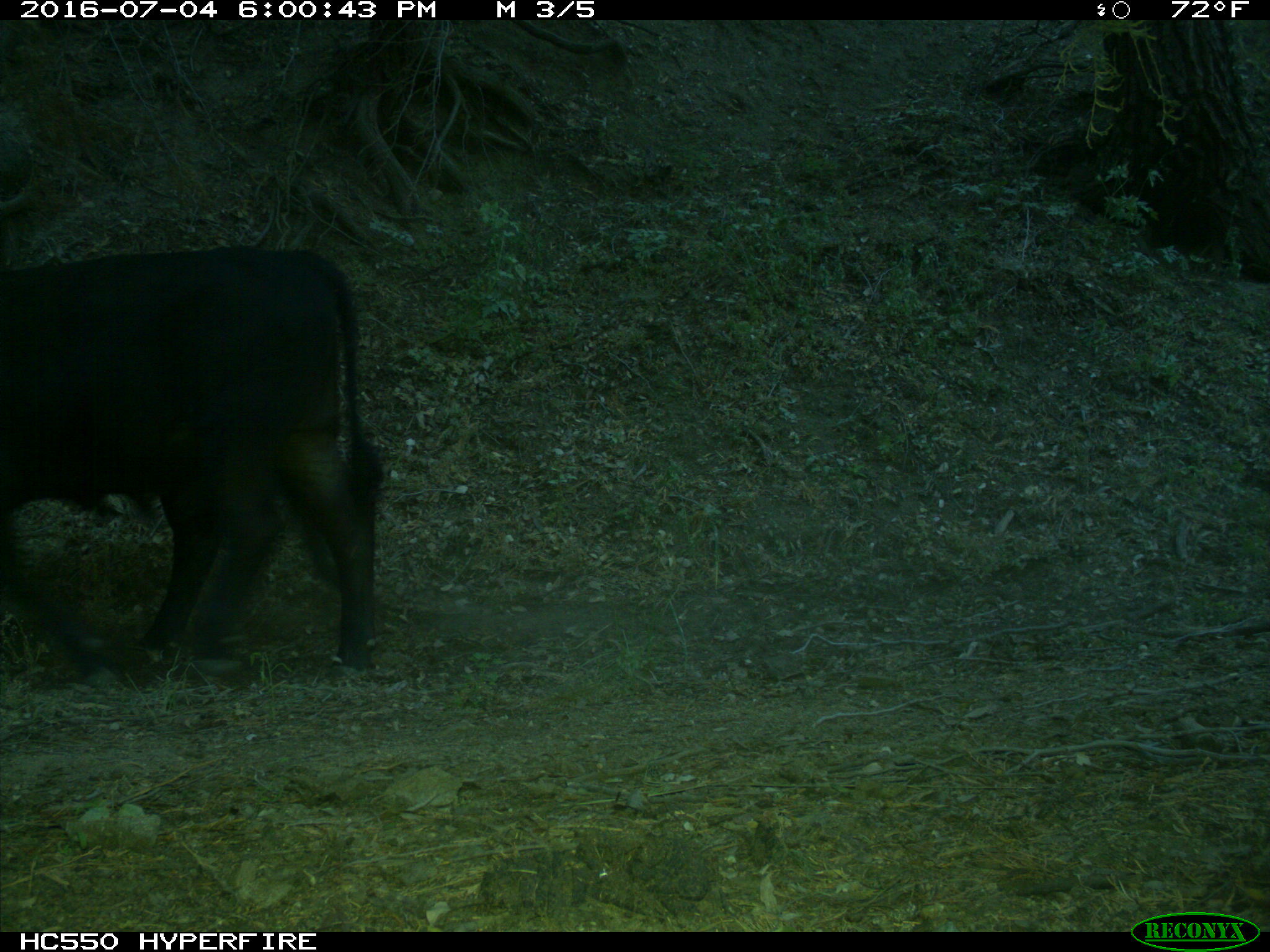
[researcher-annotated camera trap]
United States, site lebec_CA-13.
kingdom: Animalia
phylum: Chordata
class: Mammalia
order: Artiodactyla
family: Bovidae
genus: Bos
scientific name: Bos taurus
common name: domestic cow